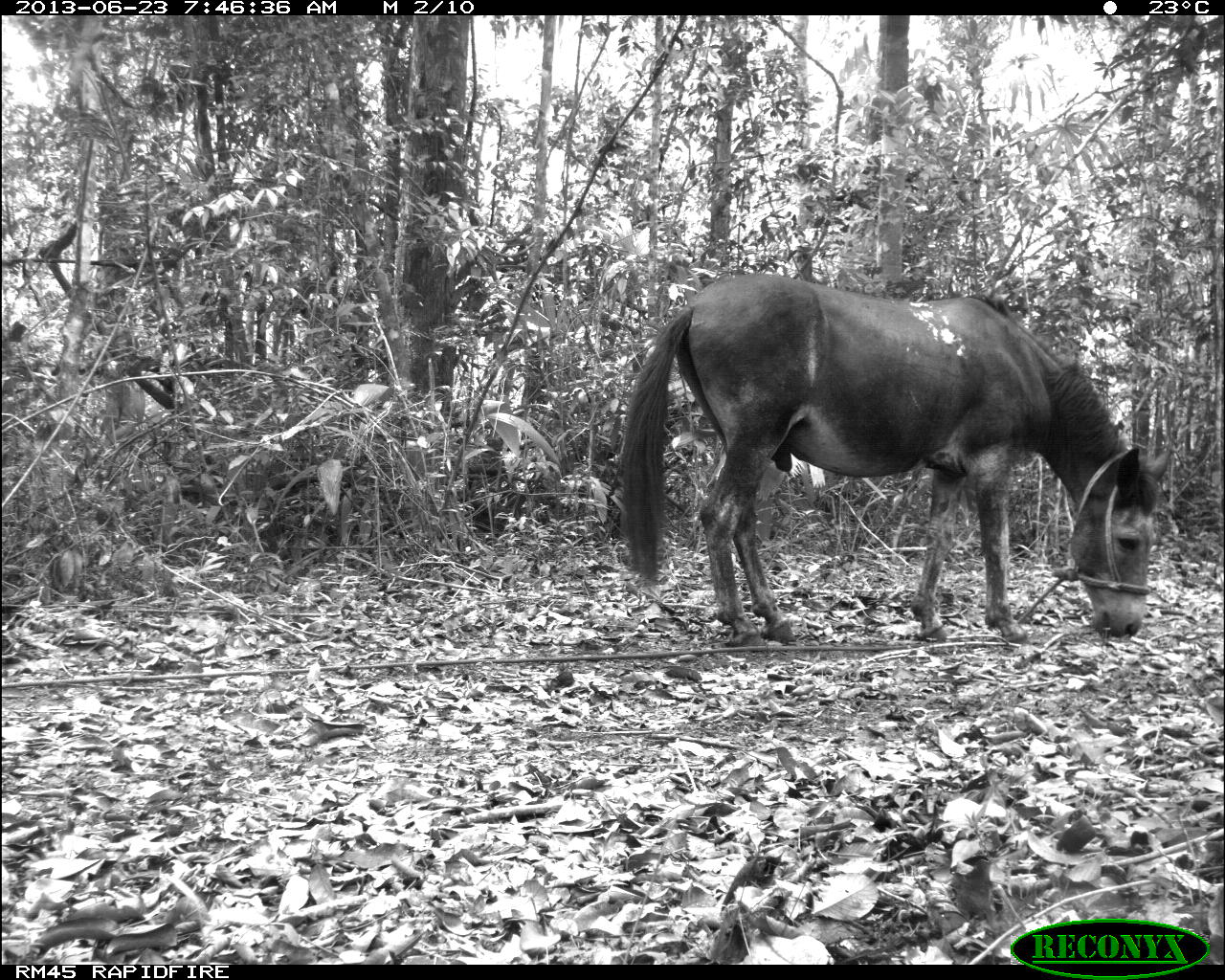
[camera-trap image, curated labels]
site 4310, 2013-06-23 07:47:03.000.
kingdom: Animalia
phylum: Chordata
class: Mammalia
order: Perissodactyla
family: Equidae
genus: Equus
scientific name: Equus ferus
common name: wild horse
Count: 1.